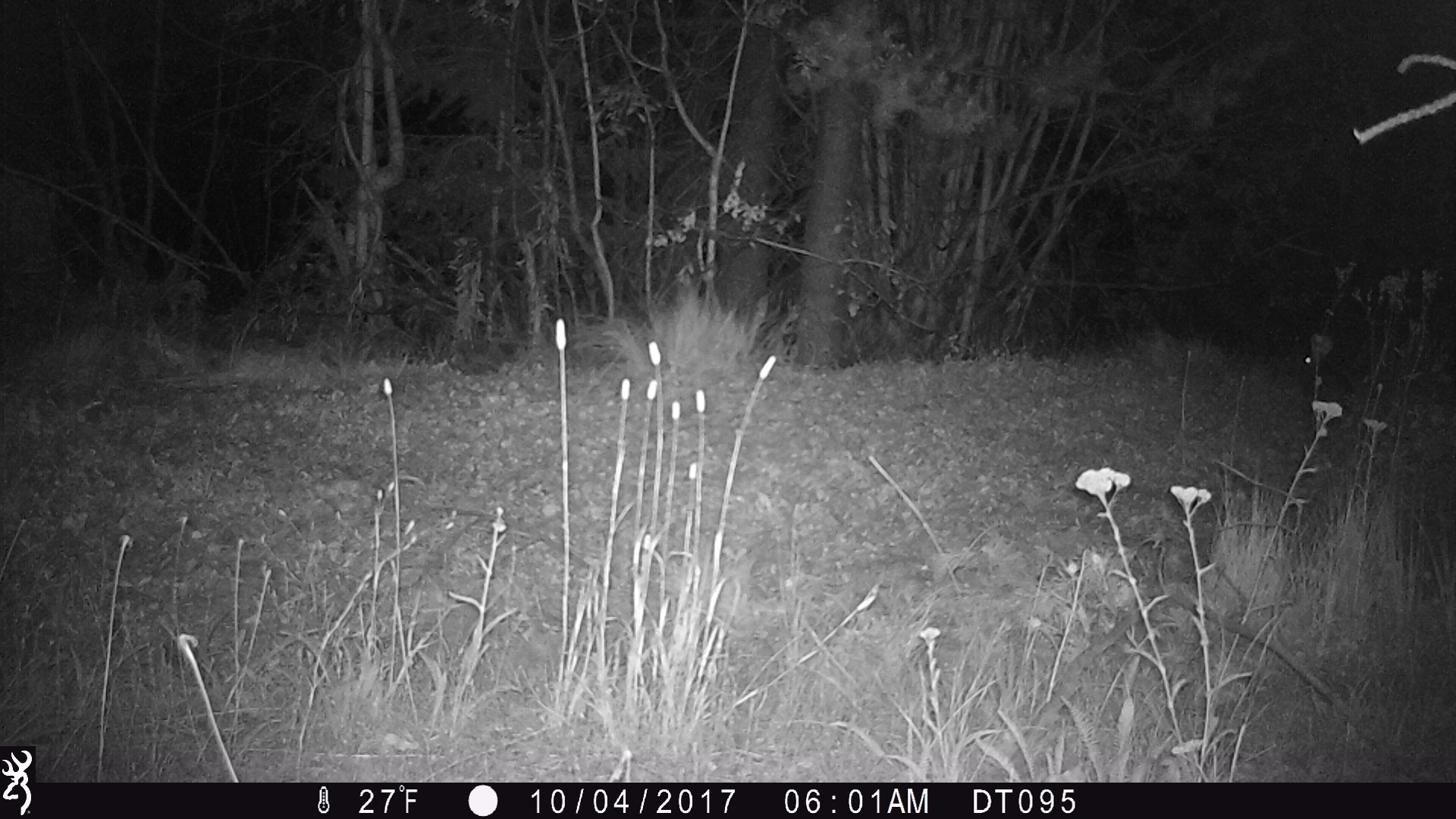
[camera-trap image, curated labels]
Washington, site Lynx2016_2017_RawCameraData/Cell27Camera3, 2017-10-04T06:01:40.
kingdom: Animalia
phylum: Chordata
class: Mammalia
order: Lagomorpha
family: Leporidae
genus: Lepus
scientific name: Lepus americanus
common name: snowshoe hare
Lepus americanus (snowshoe hare). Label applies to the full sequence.